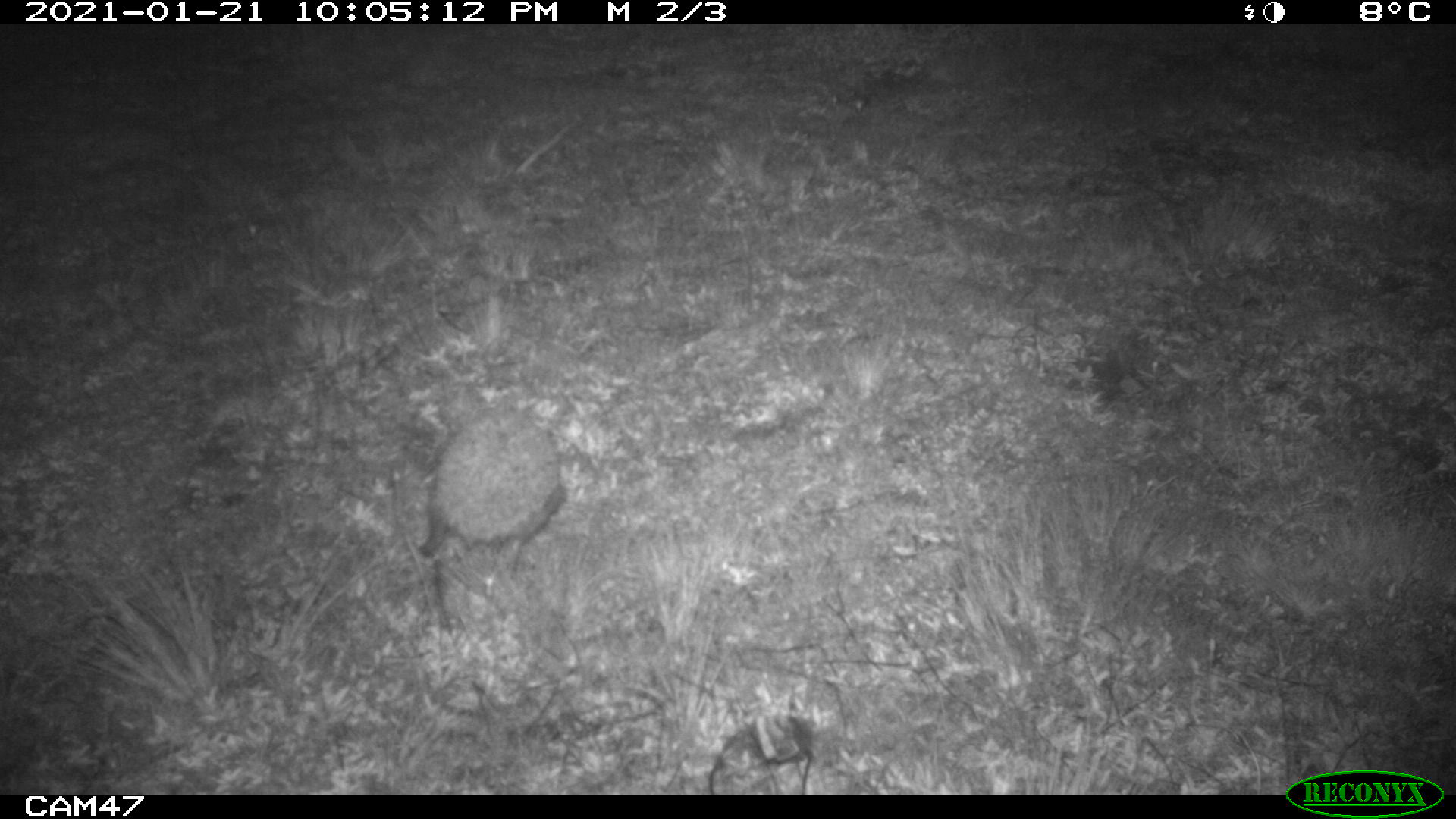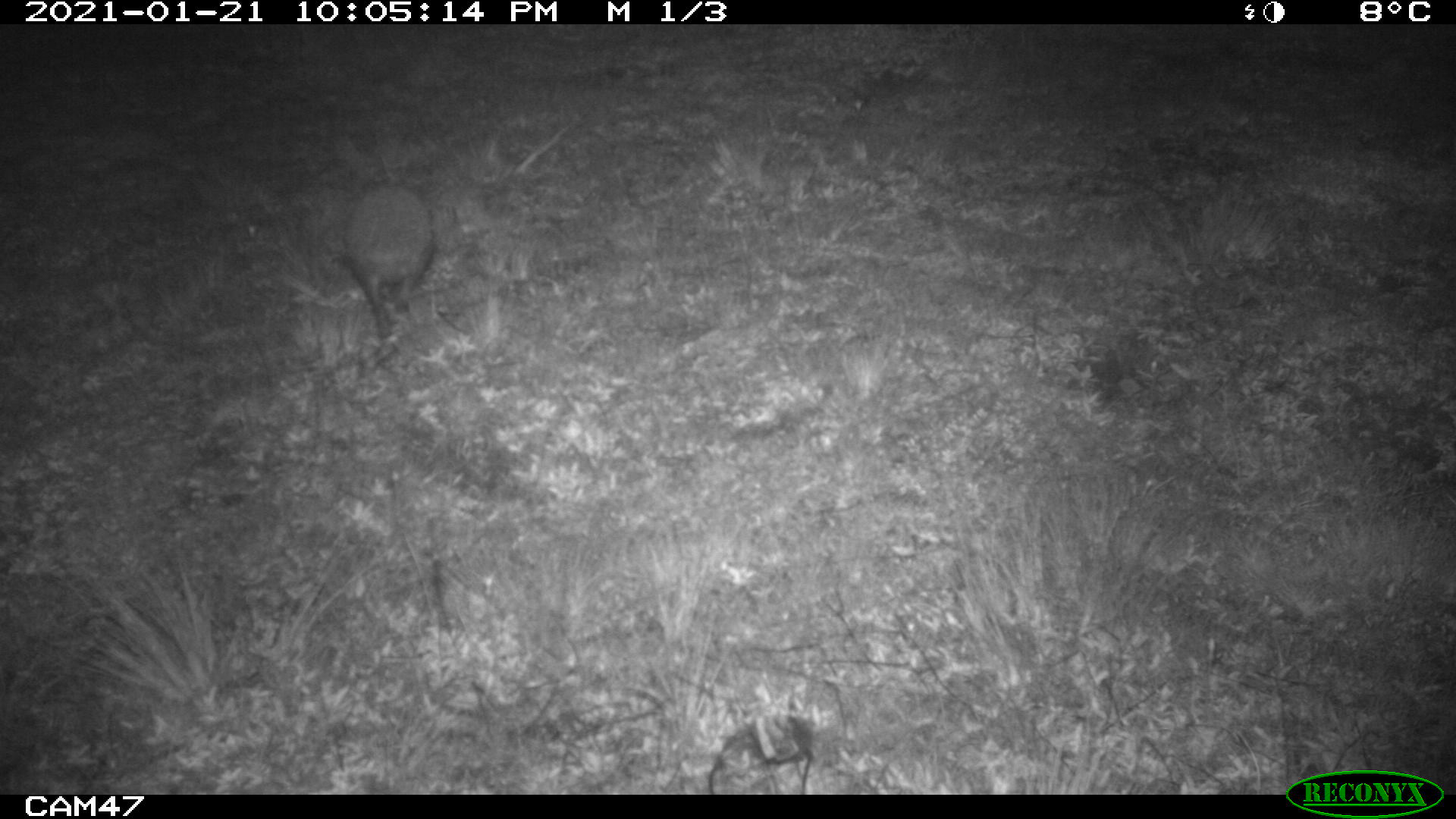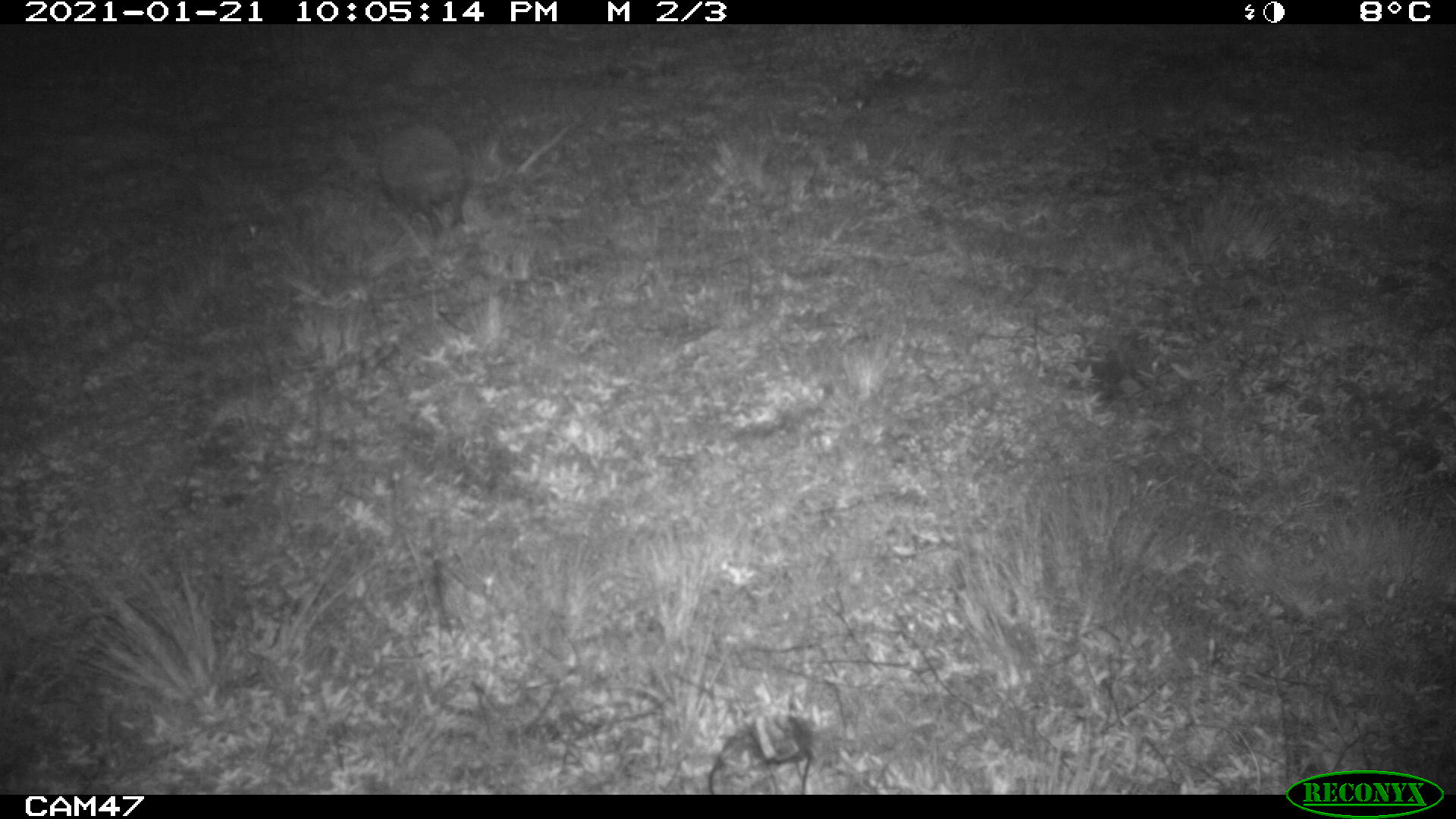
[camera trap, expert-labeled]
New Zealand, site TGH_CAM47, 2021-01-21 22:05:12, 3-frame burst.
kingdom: Animalia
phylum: Chordata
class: Mammalia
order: Eulipotyphla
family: Erinaceidae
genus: Erinaceus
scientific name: Erinaceus europaeus europaeus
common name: european hedgehog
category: hedgehog